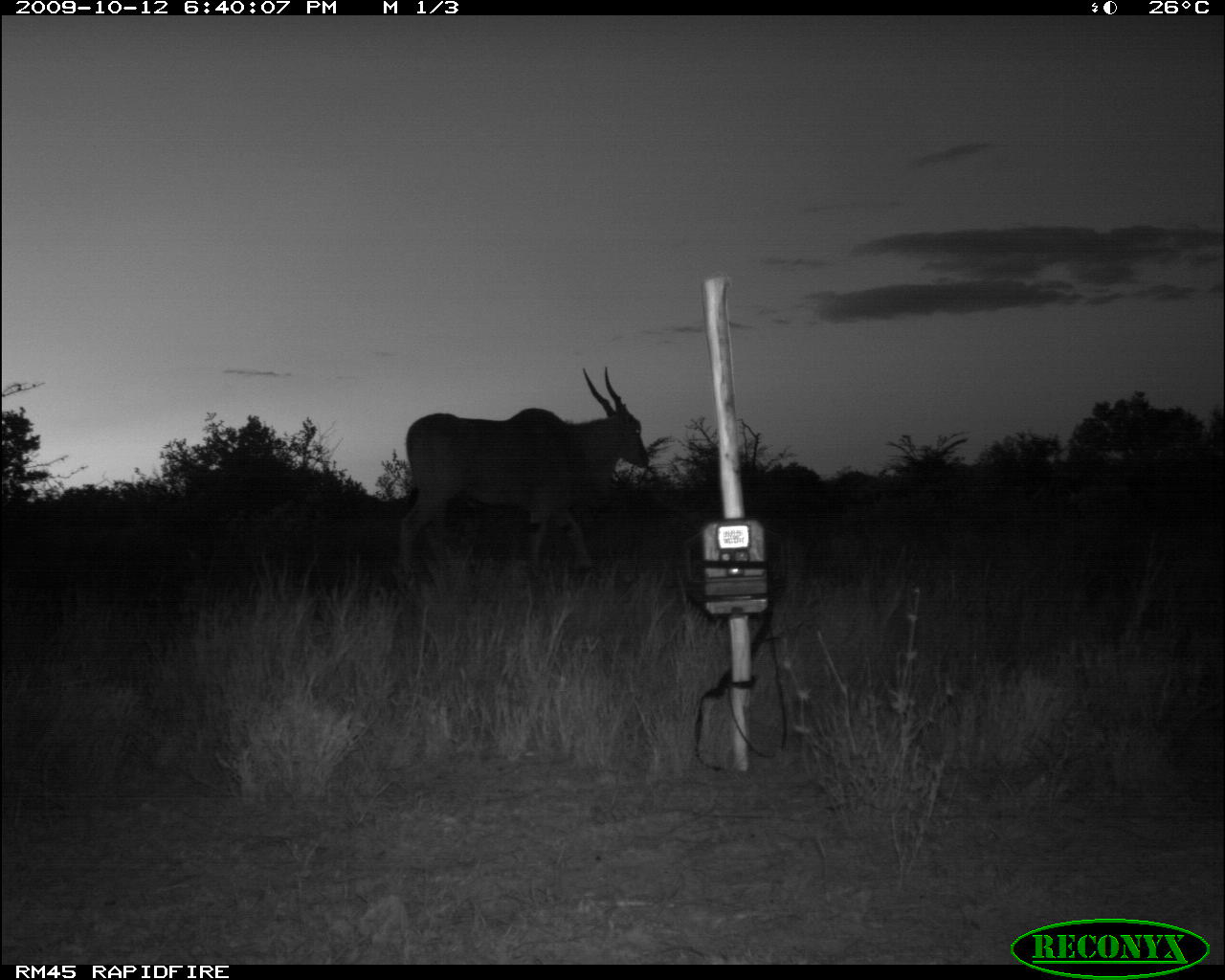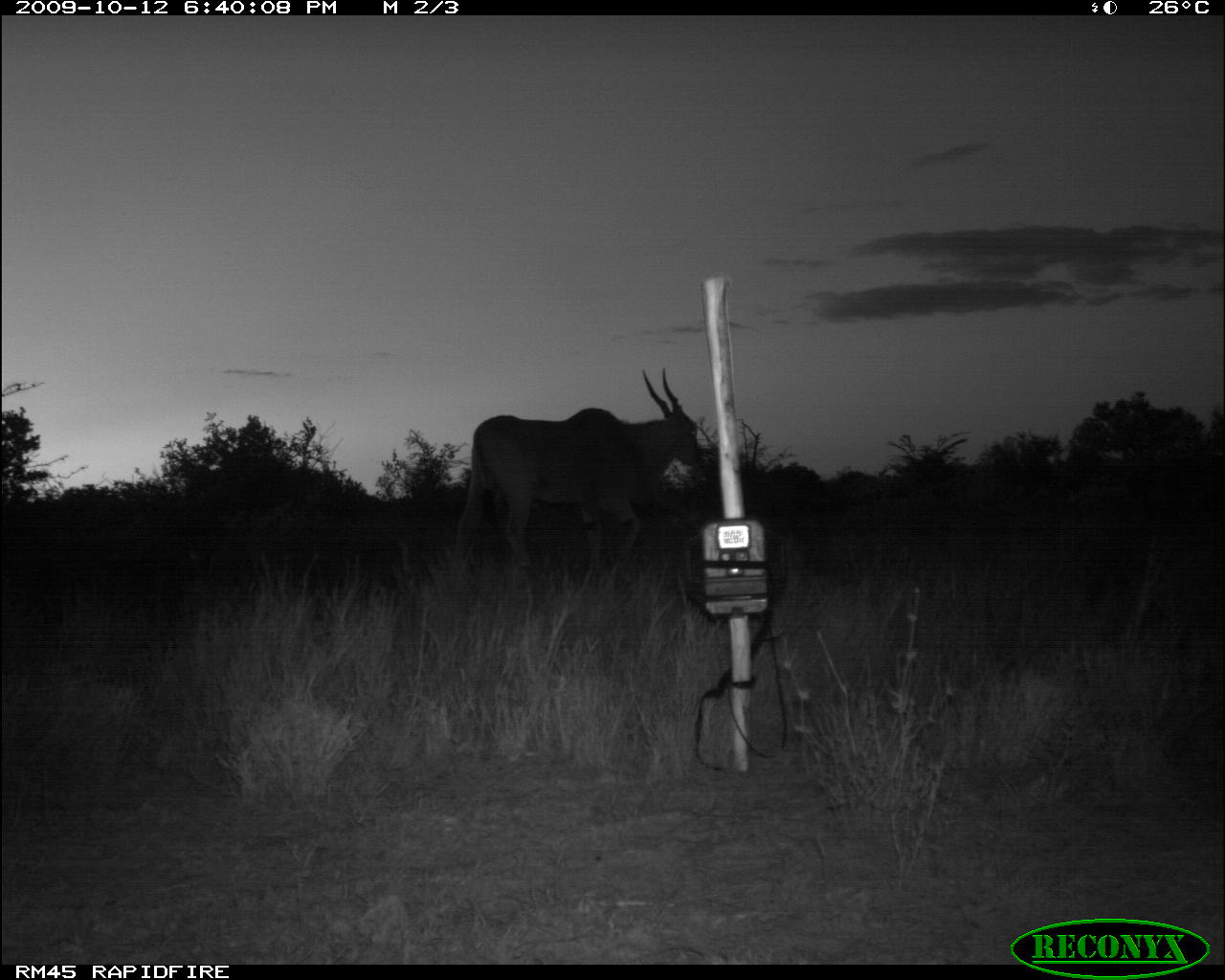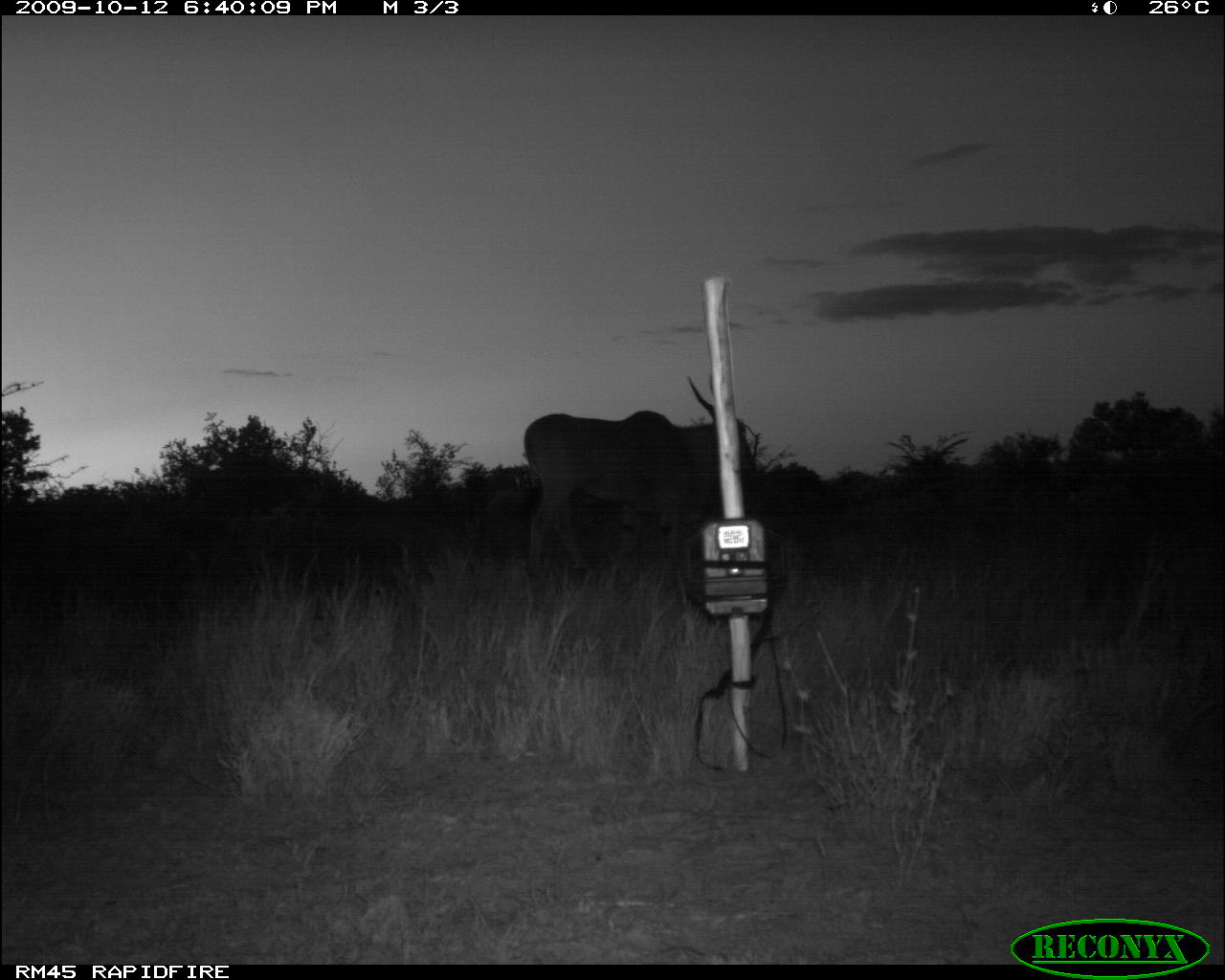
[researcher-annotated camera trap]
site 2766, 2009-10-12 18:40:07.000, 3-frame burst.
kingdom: Animalia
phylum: Chordata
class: Mammalia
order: Artiodactyla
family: Bovidae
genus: Tragelaphus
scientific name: Tragelaphus oryx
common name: eland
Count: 1.